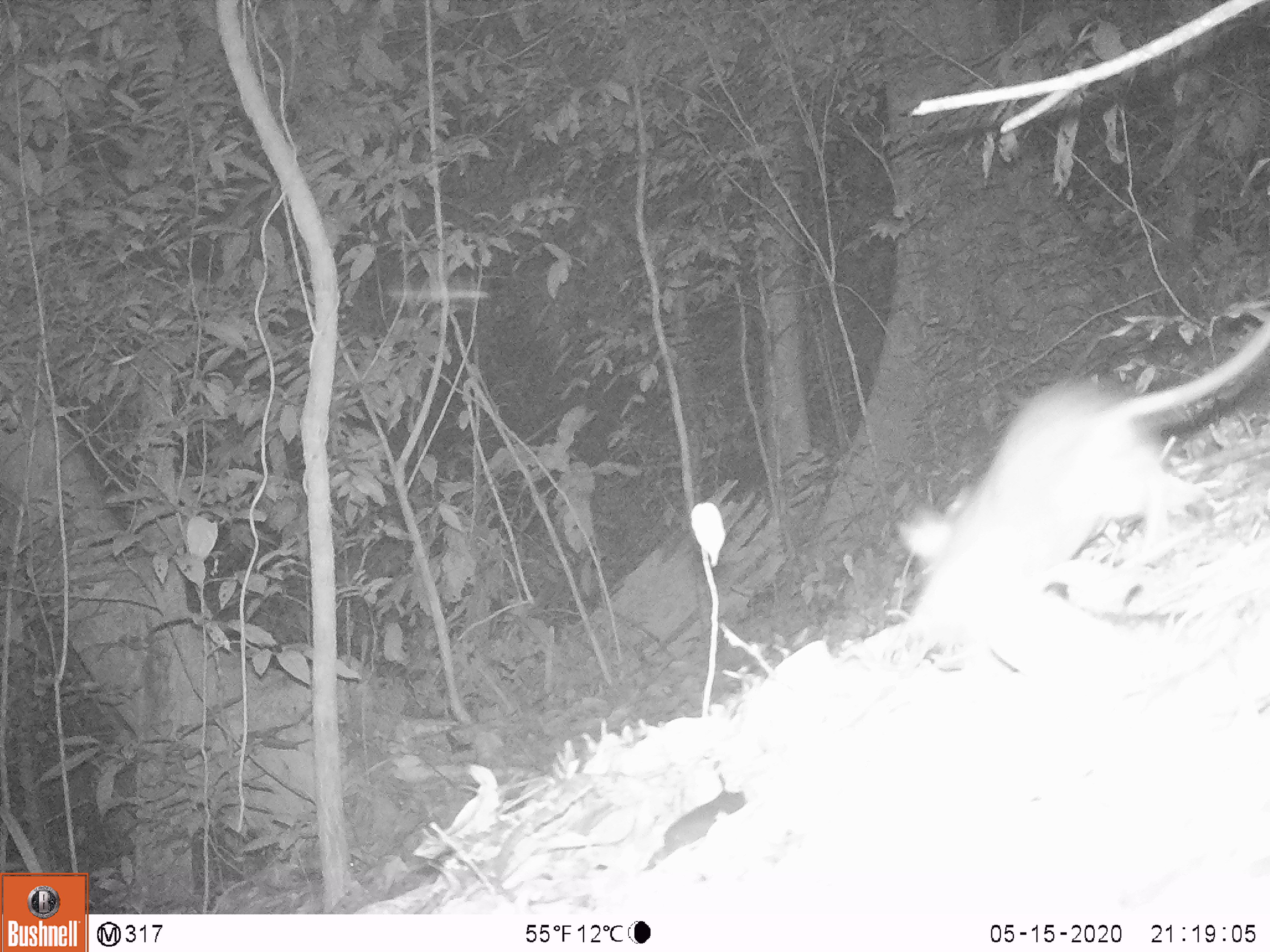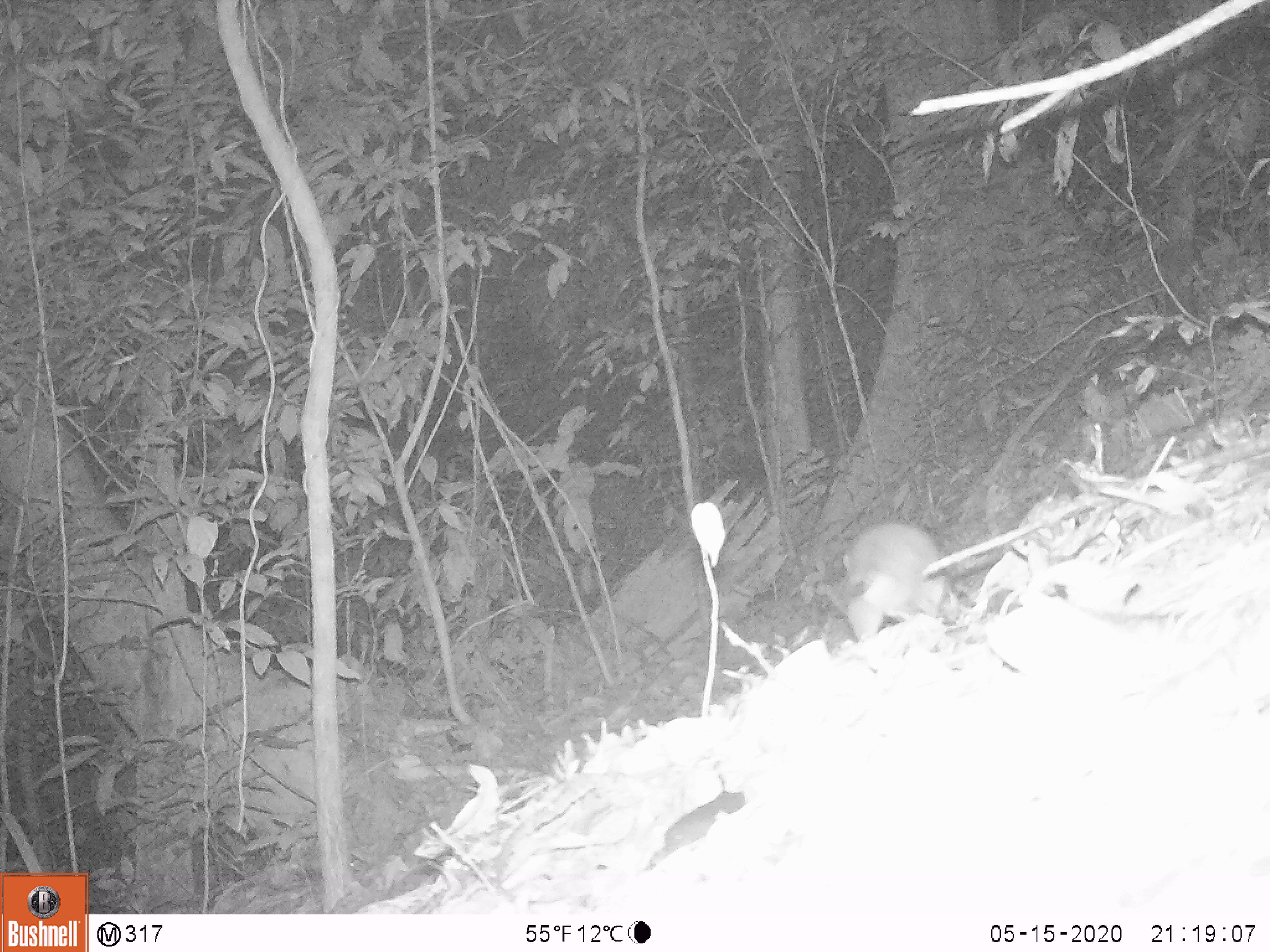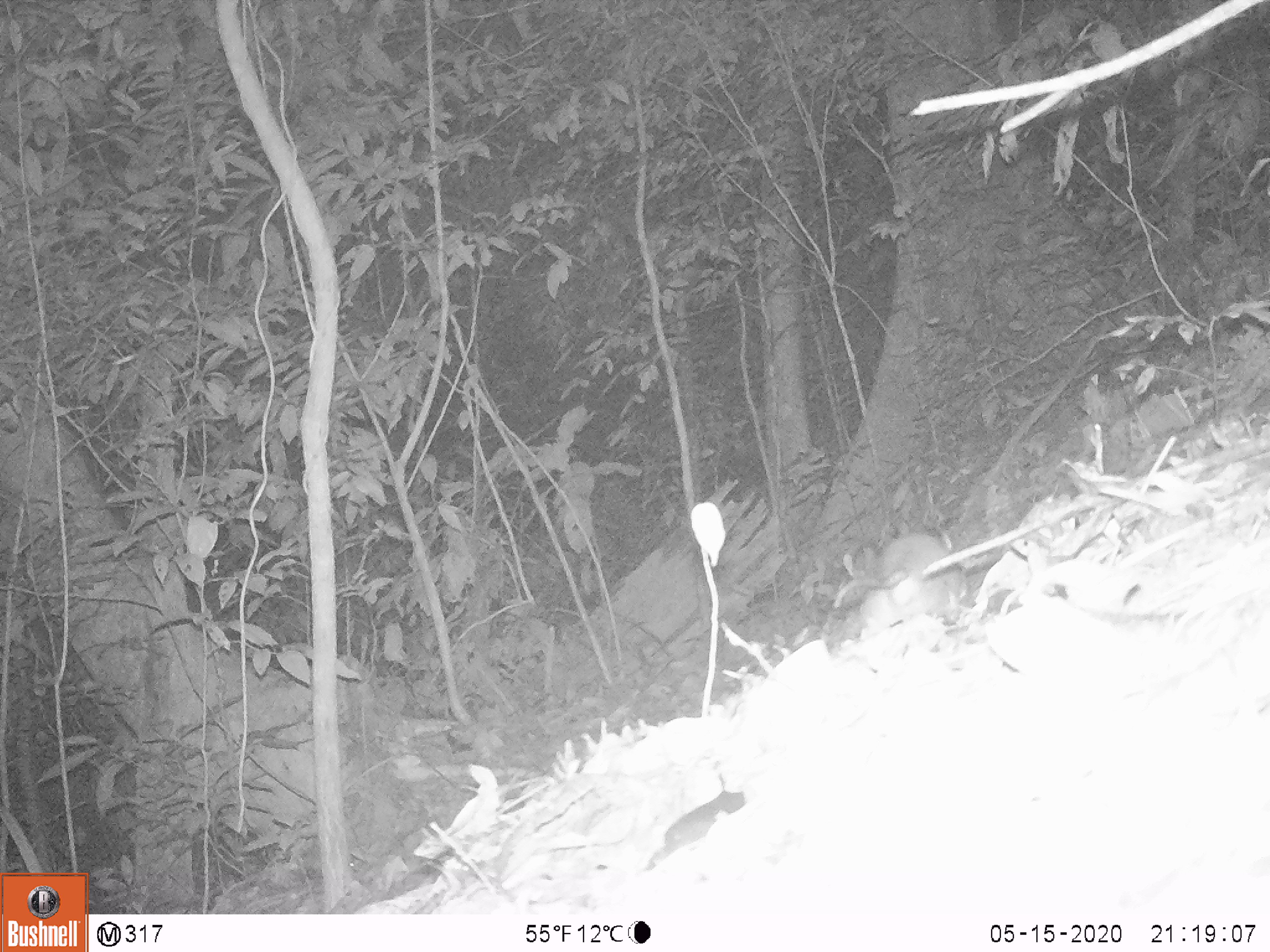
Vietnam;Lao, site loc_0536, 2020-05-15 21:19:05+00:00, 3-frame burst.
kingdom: Animalia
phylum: Chordata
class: Mammalia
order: Rodentia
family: Muridae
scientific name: Muridae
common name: old-world mice and rats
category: unidentified murid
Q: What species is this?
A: Unidentified murid (old-world mice and rats) (Muridae).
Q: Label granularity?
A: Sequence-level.